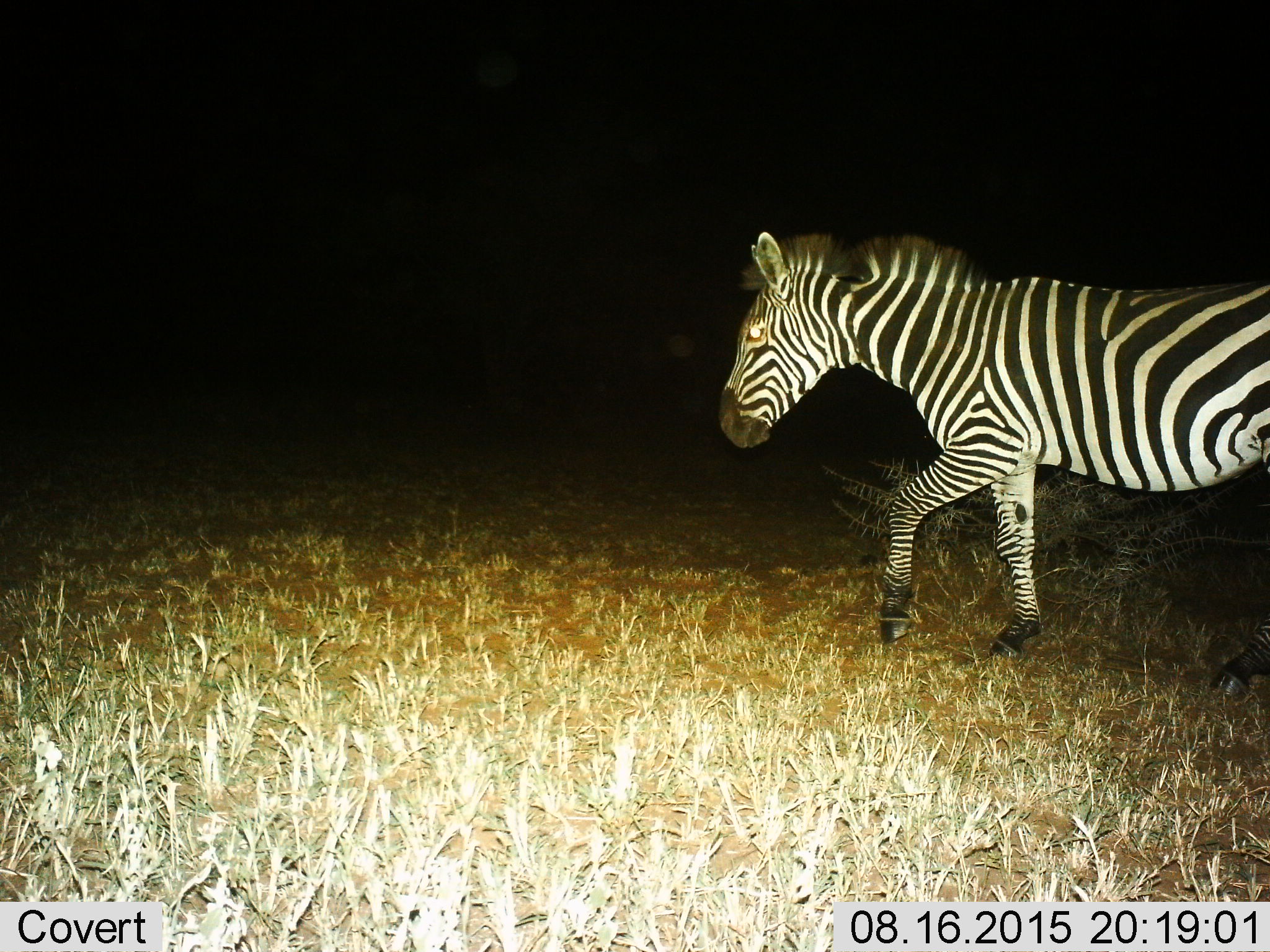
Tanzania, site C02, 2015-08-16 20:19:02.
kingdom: Animalia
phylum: Chordata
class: Mammalia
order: Perissodactyla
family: Equidae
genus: Equus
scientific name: Equus quagga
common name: plains zebra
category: zebra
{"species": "zebra (plains zebra) (Equus quagga)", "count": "1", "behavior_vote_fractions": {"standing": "15%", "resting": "0%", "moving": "95%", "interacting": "0%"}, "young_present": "0%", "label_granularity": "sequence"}